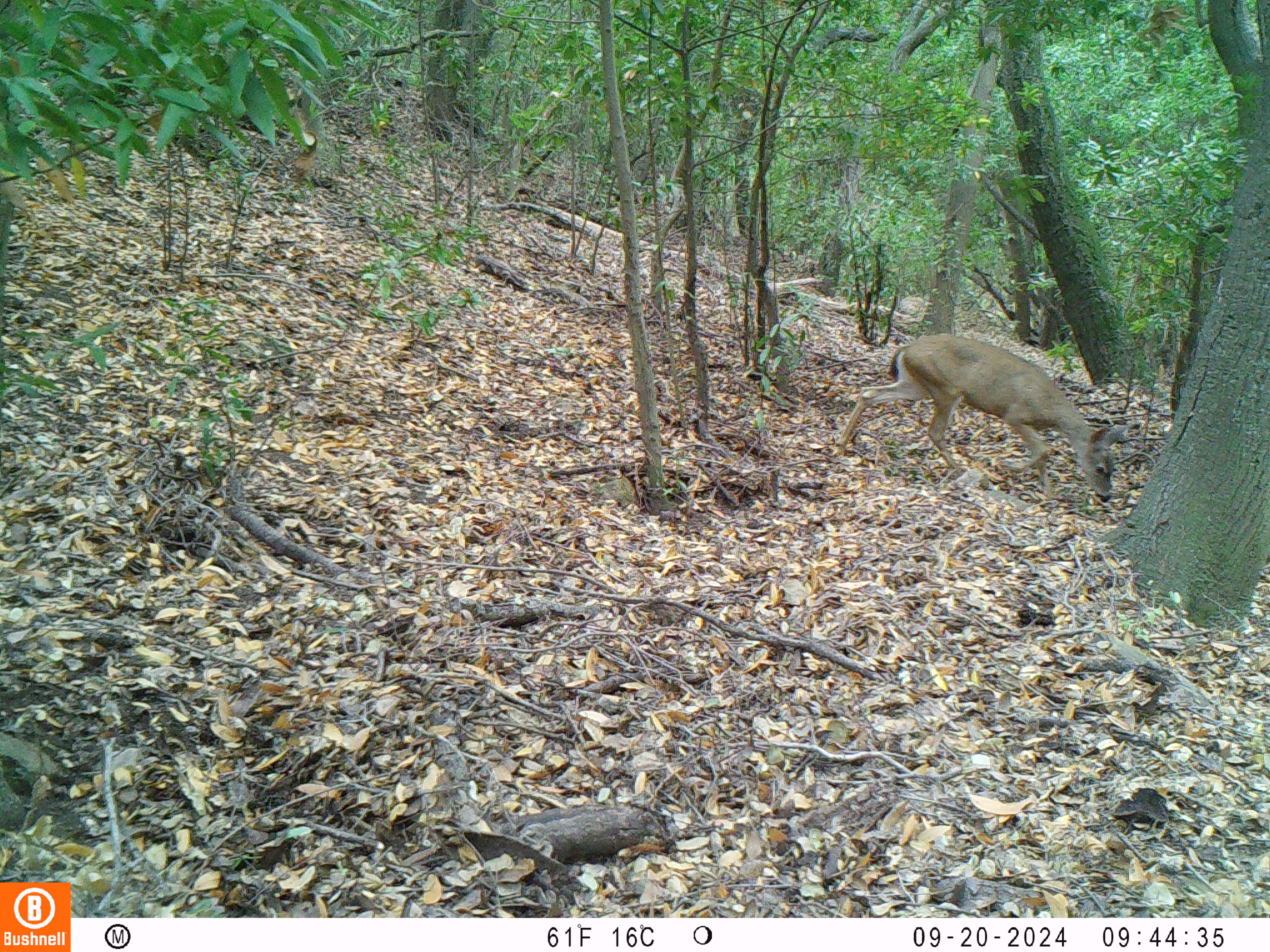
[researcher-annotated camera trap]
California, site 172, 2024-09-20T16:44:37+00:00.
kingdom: Animalia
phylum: Chordata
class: Mammalia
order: Artiodactyla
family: Cervidae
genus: Odocoileus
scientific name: Odocoileus hemionus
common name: mule deer